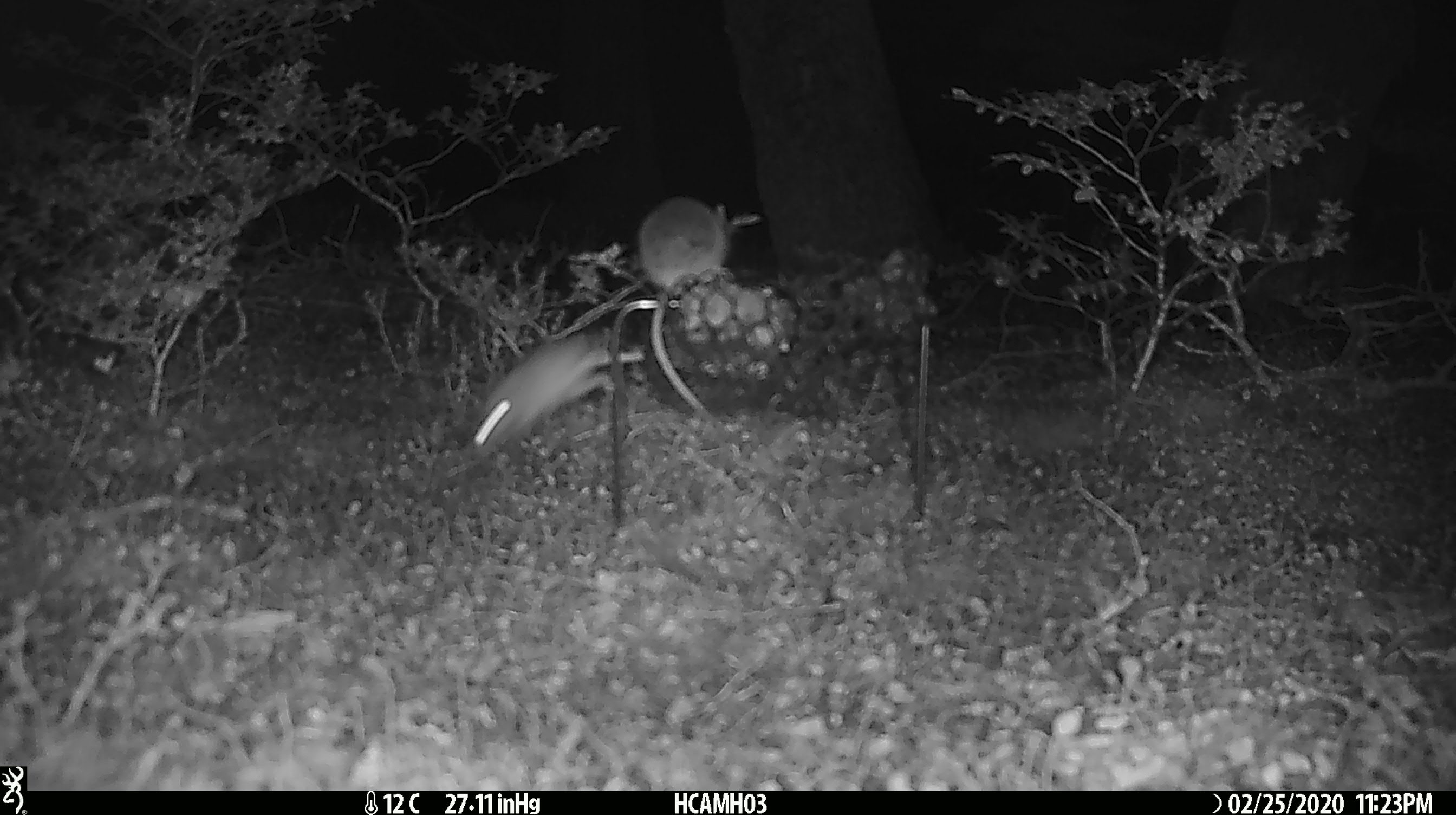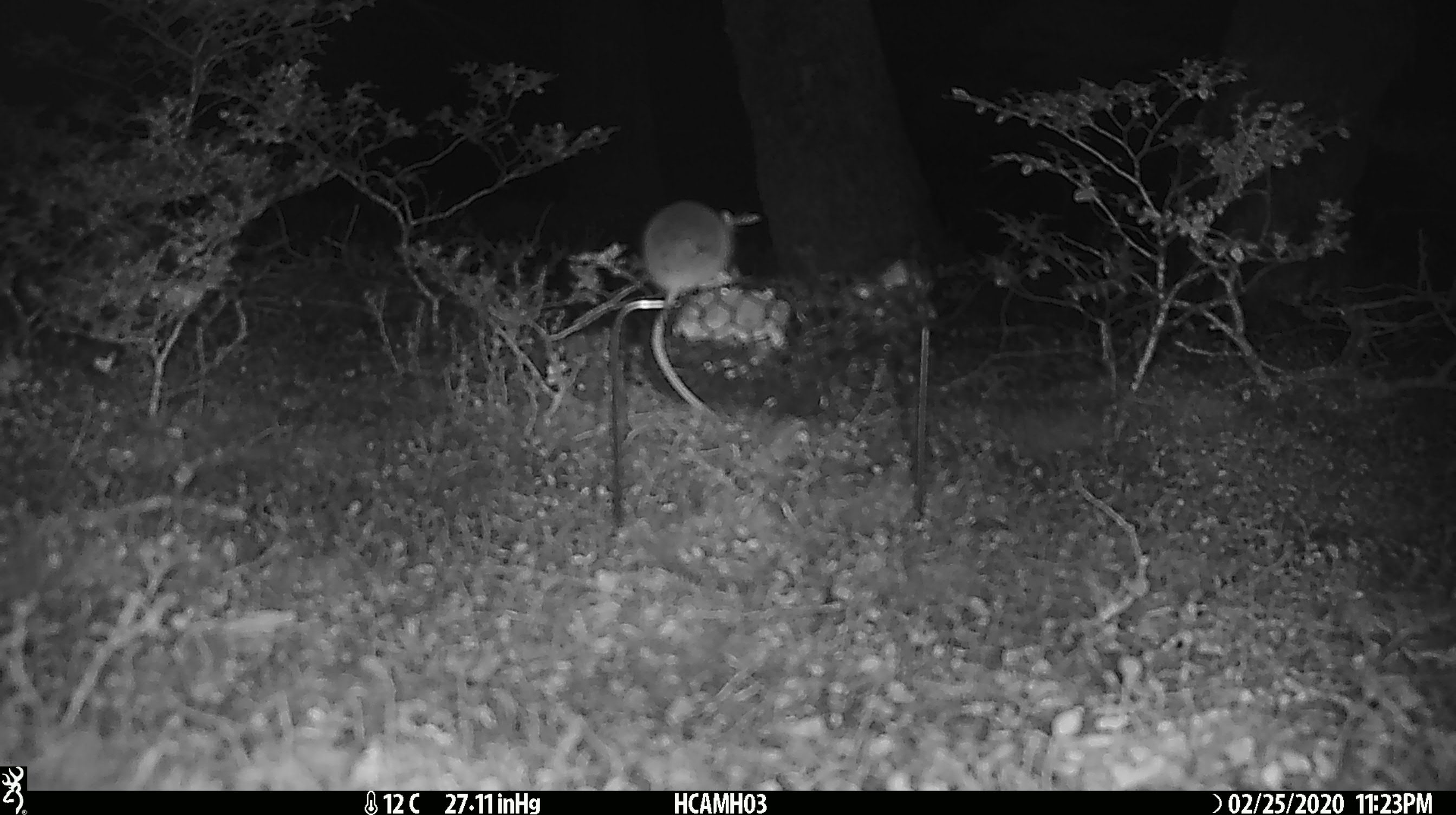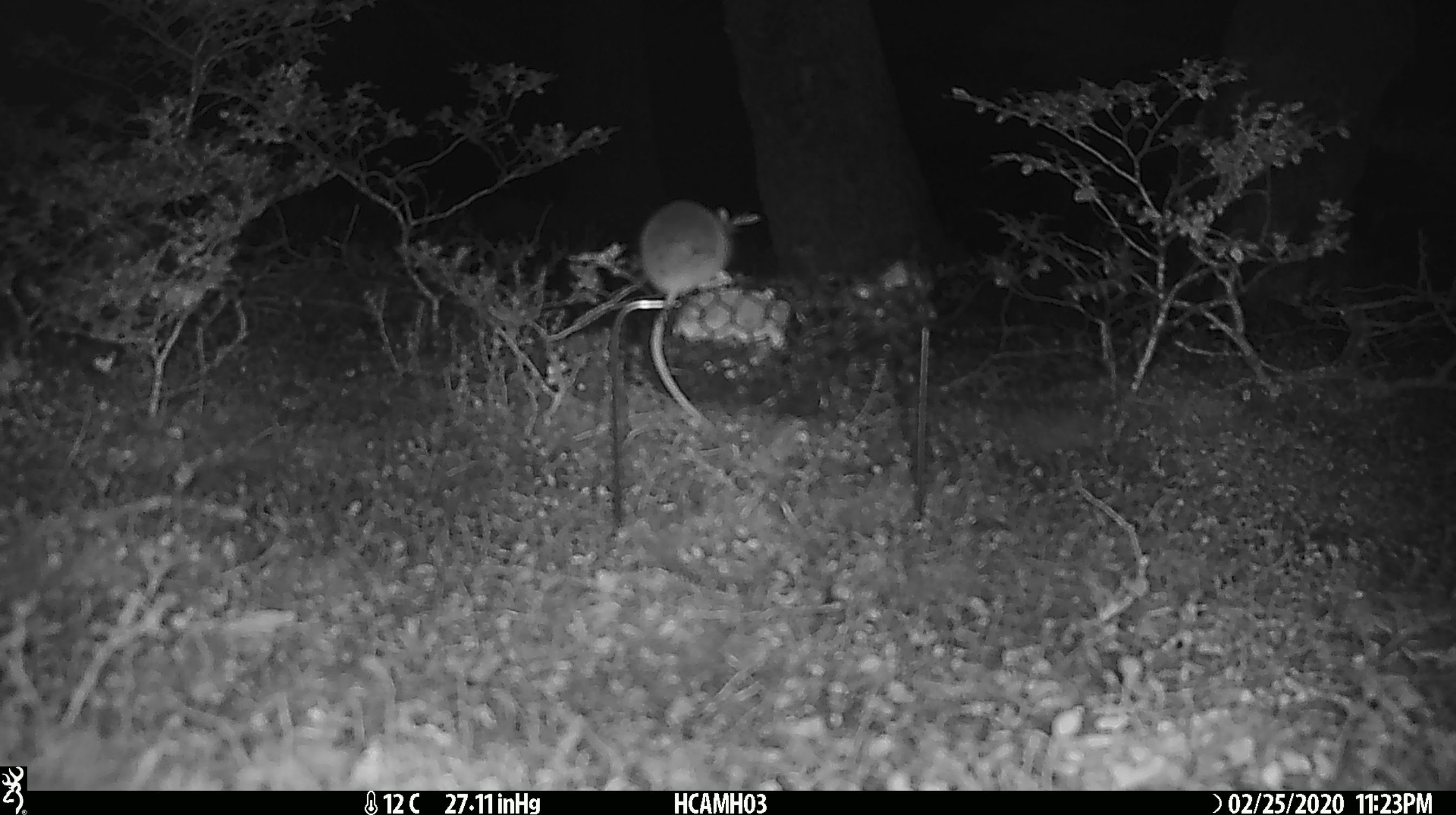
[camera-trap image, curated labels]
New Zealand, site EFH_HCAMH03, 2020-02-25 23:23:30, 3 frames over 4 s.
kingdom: Animalia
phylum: Chordata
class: Mammalia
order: Rodentia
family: Muridae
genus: Mus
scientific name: Mus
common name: mouse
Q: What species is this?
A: Mouse (Mus).